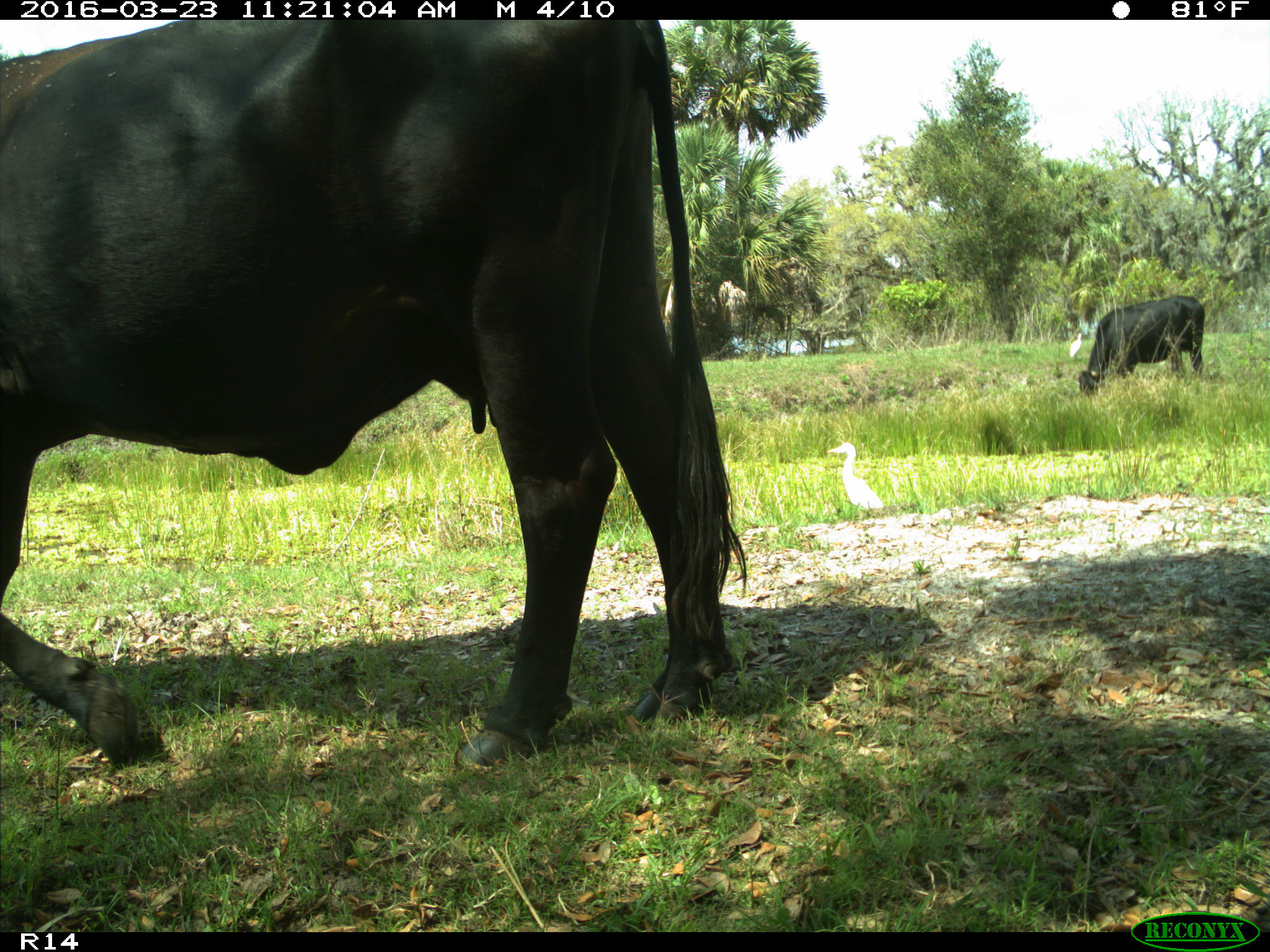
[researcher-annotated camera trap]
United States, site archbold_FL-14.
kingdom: Animalia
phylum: Chordata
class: Mammalia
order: Artiodactyla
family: Bovidae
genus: Bos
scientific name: Bos taurus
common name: domestic cow